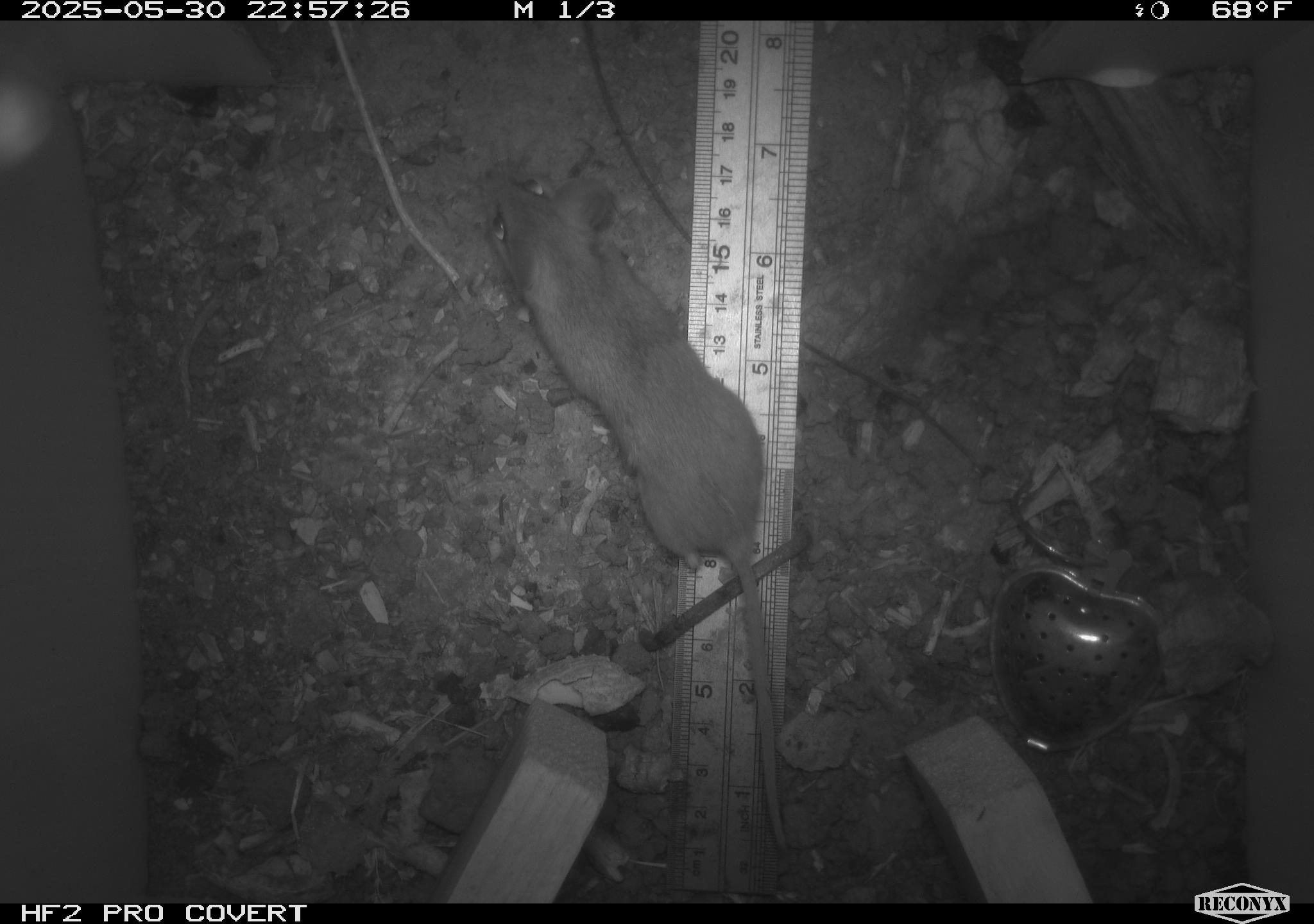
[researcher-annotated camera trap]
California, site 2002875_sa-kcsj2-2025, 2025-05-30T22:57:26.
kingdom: Animalia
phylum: Chordata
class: Mammalia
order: Rodentia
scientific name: Rodentia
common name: rodent